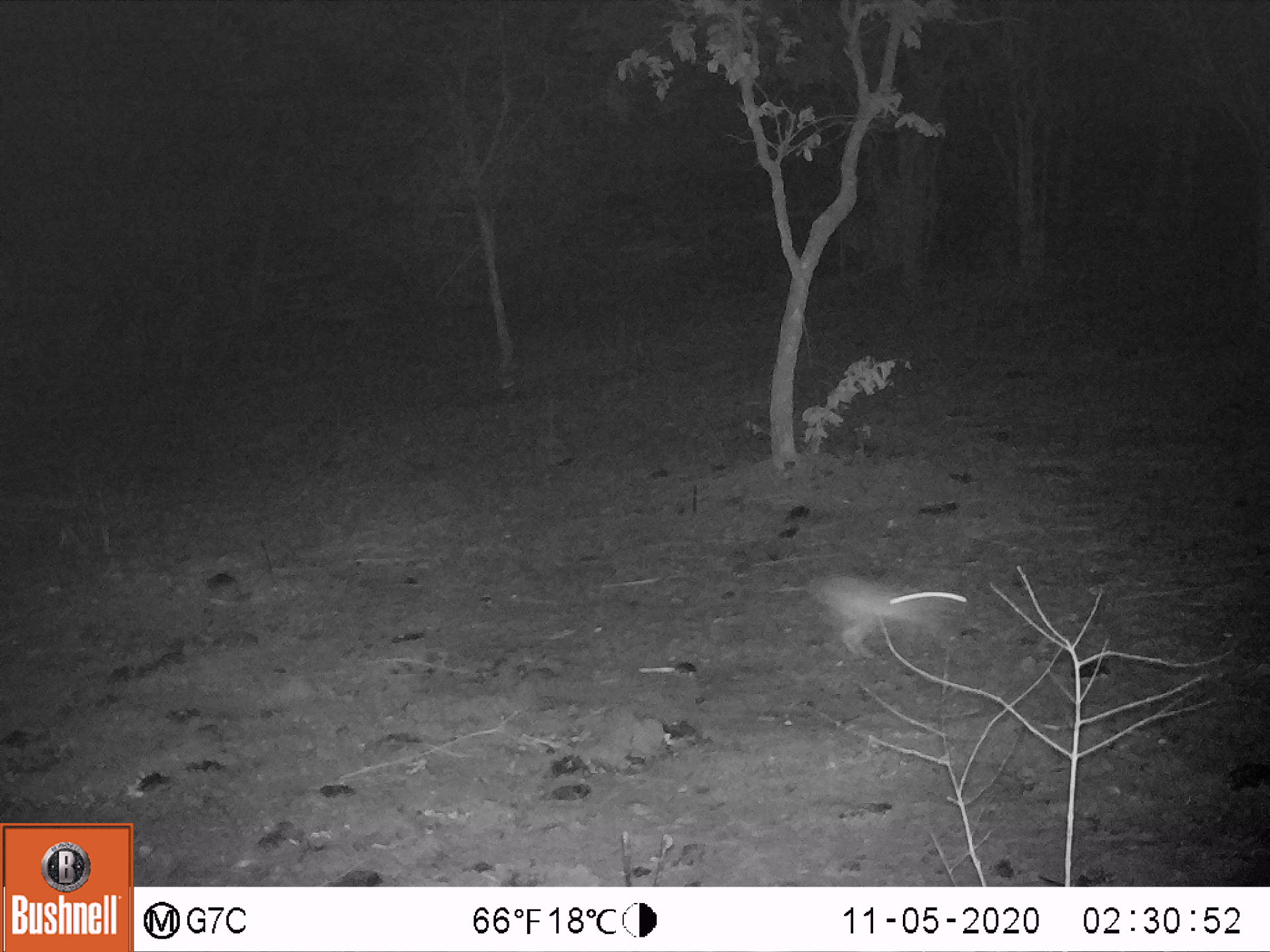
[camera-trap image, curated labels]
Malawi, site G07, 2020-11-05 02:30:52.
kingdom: Animalia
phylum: Chordata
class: Mammalia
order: Lagomorpha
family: Leporidae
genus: Lepus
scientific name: Lepus saxatilis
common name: scrub hare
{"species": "scrub hare (Lepus saxatilis)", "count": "1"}